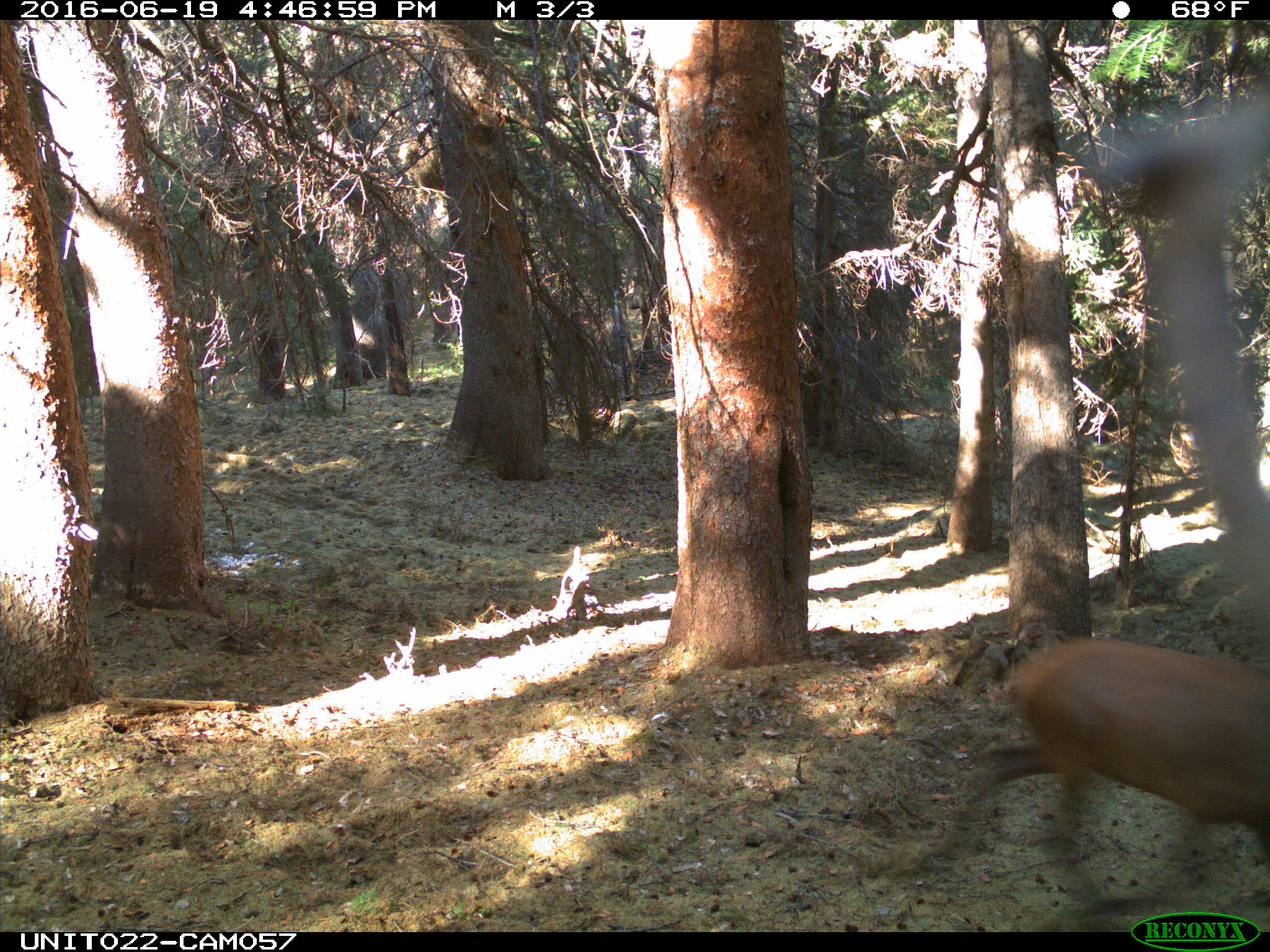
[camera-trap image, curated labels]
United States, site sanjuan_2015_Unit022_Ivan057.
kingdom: Animalia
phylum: Chordata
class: Mammalia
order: Artiodactyla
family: Cervidae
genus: Cervus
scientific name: Cervus elaphus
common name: red deer